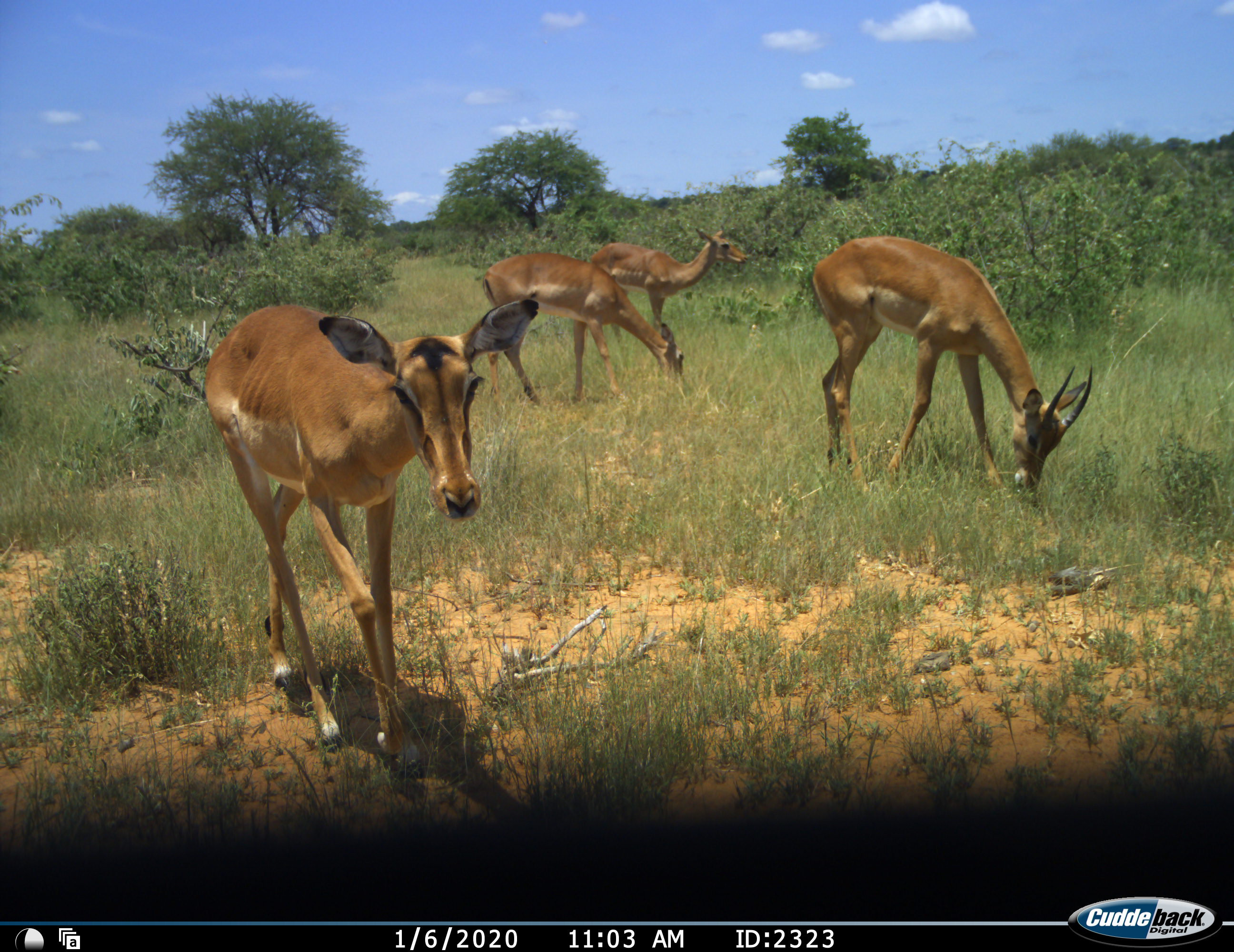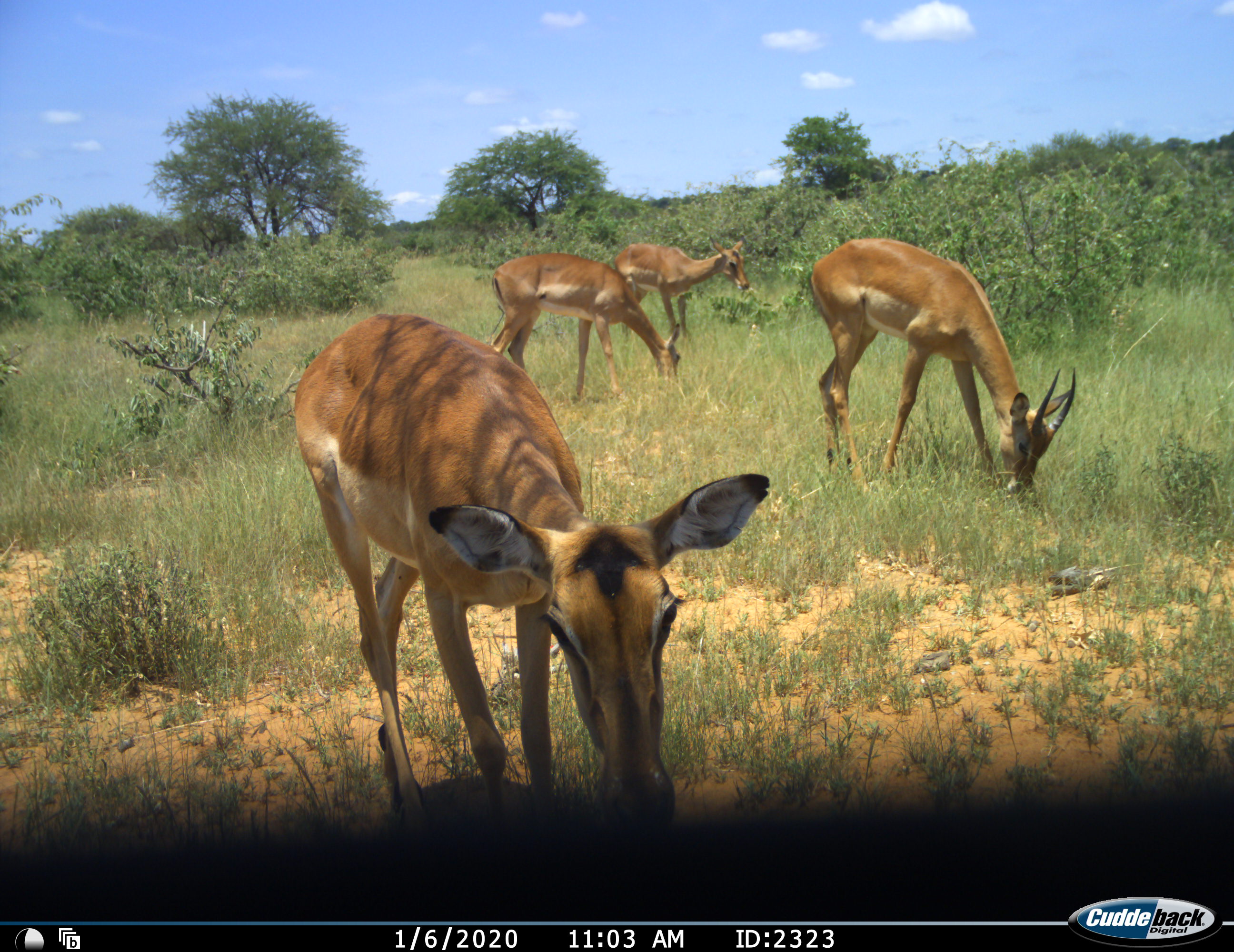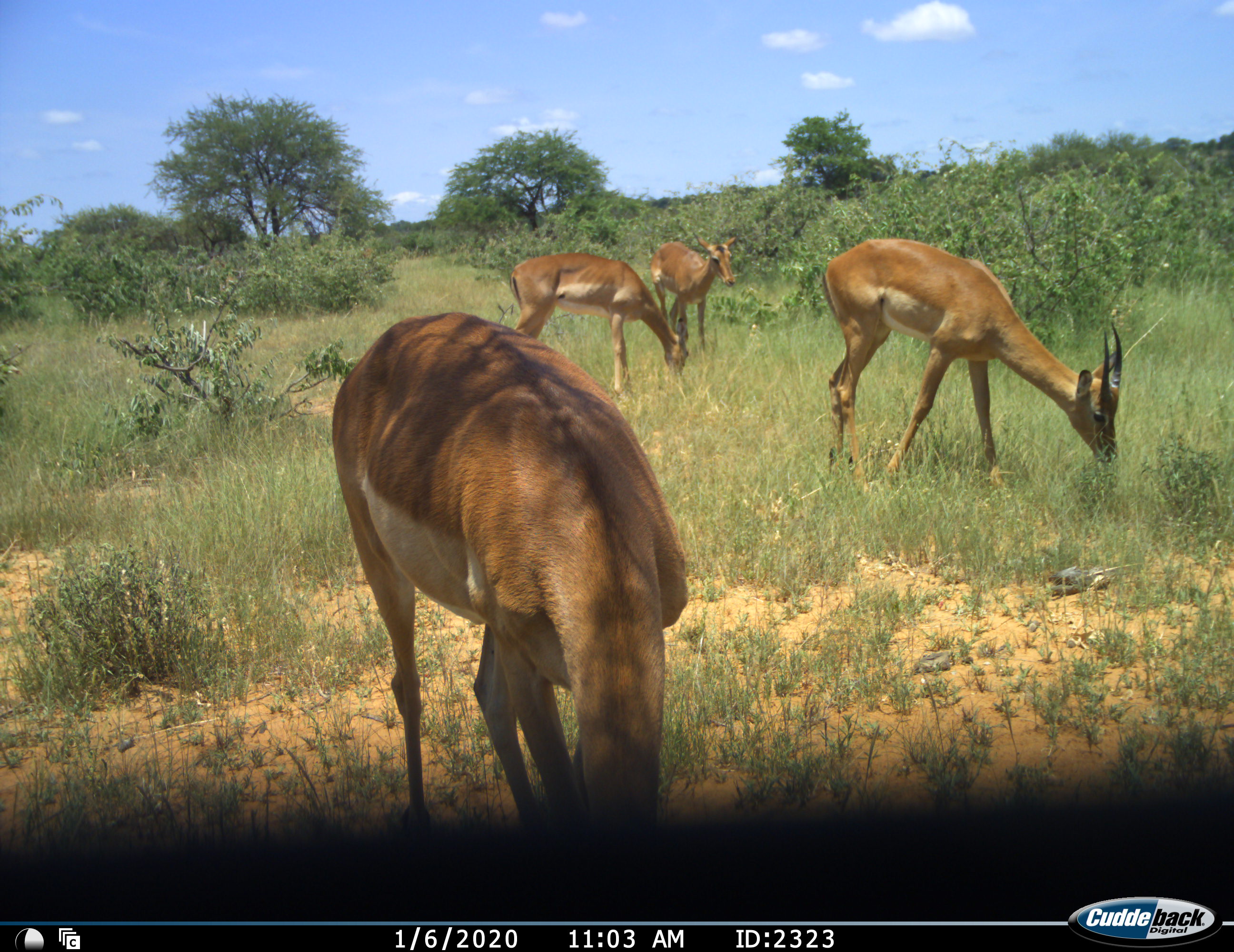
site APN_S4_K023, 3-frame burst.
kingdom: Animalia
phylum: Chordata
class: Mammalia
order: Artiodactyla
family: Bovidae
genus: Aepyceros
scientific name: Aepyceros melampus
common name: impala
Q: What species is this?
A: Impala (Aepyceros melampus).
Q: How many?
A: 4.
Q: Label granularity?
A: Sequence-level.